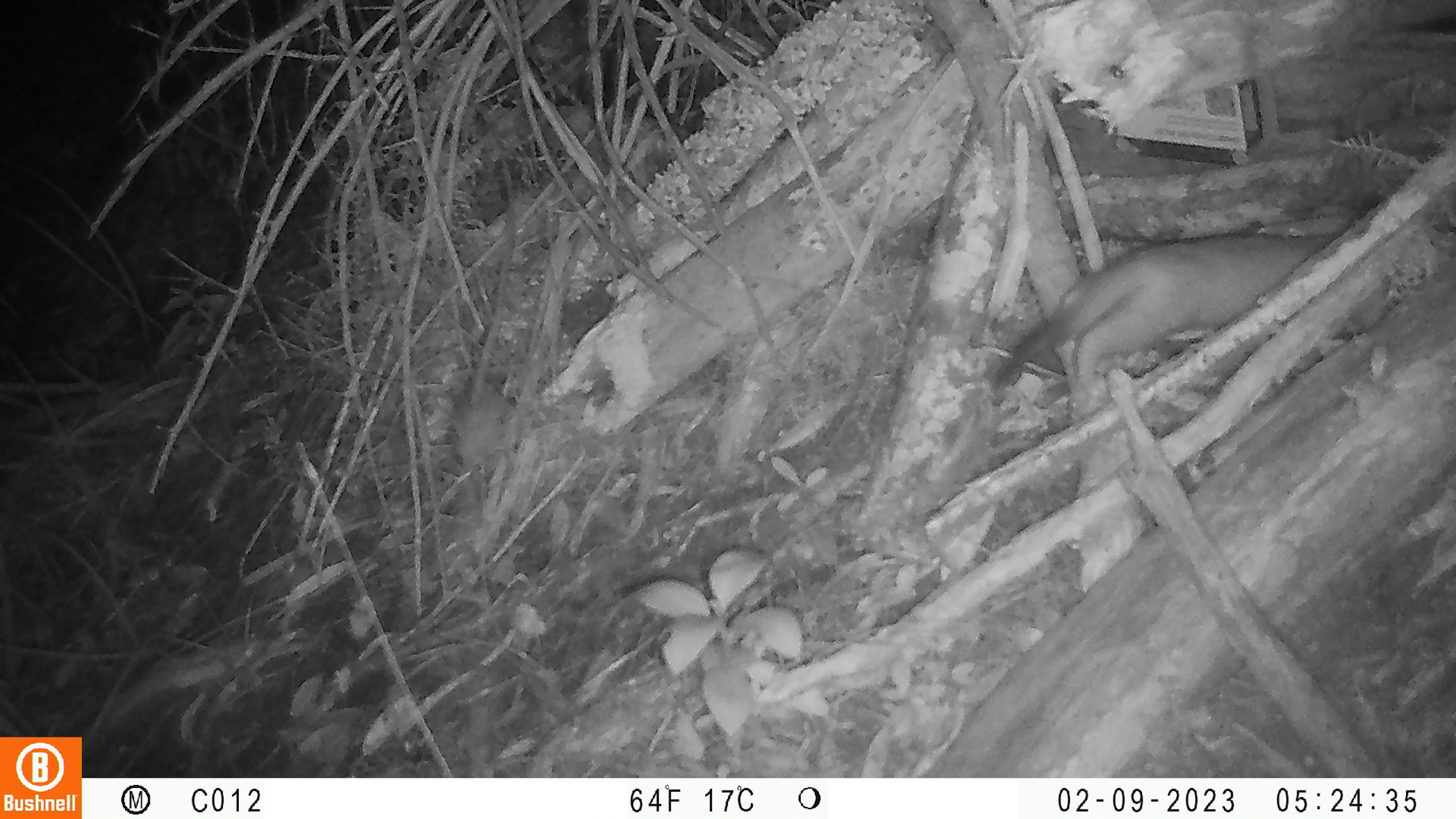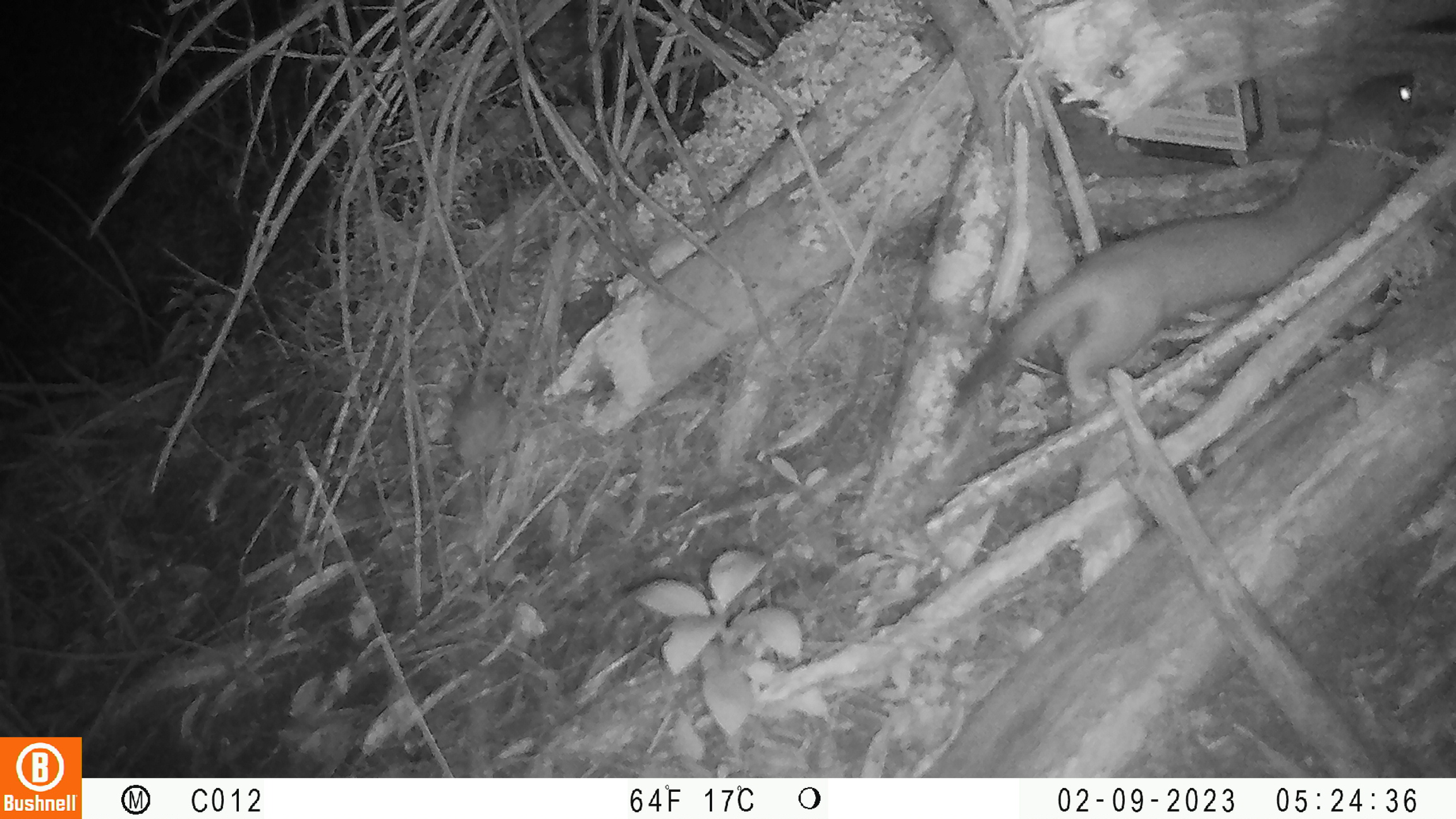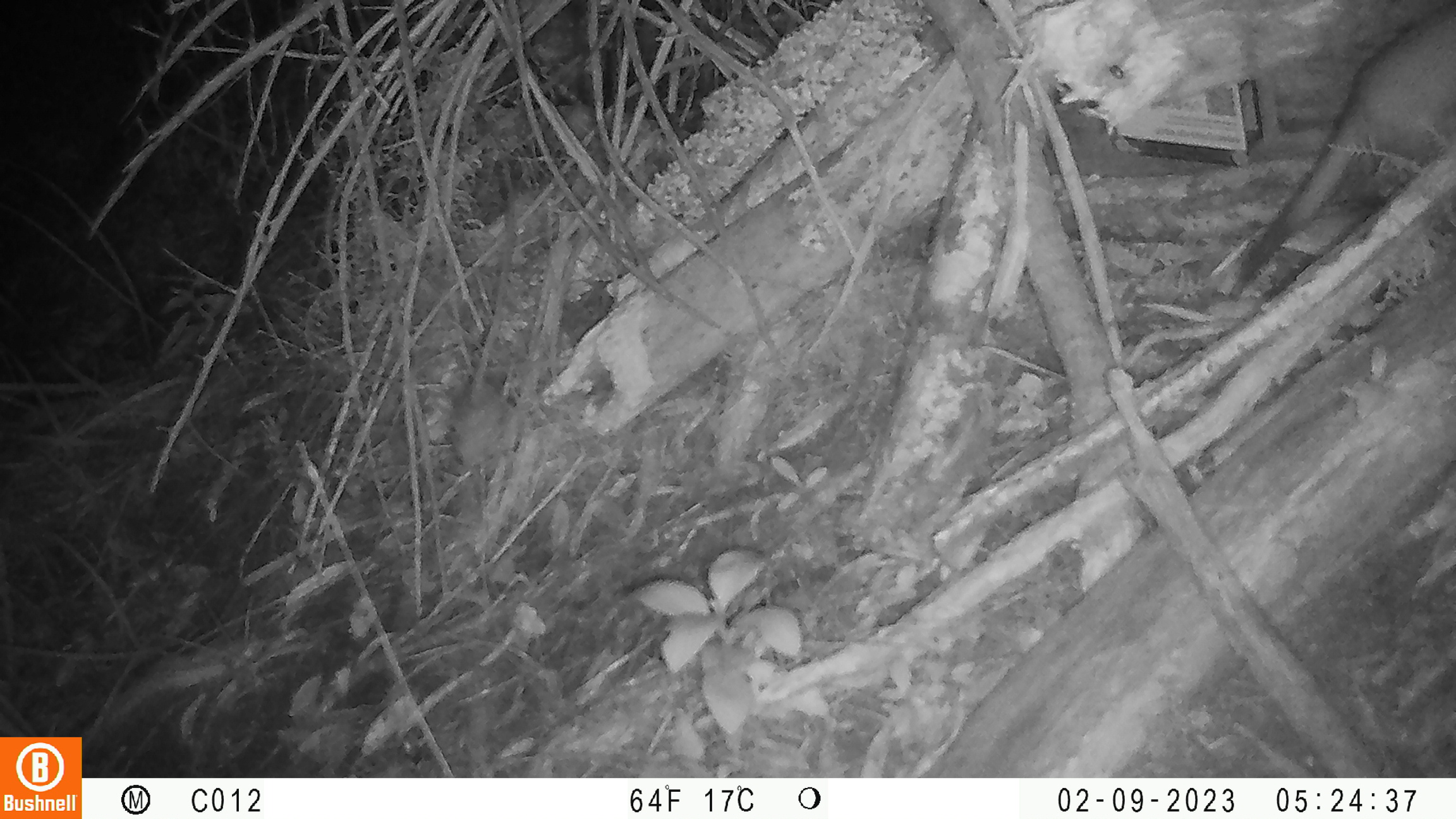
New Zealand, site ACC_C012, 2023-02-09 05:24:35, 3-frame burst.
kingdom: Animalia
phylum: Chordata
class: Mammalia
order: Carnivora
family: Mustelidae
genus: Mustela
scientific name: Mustela erminea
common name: stoat